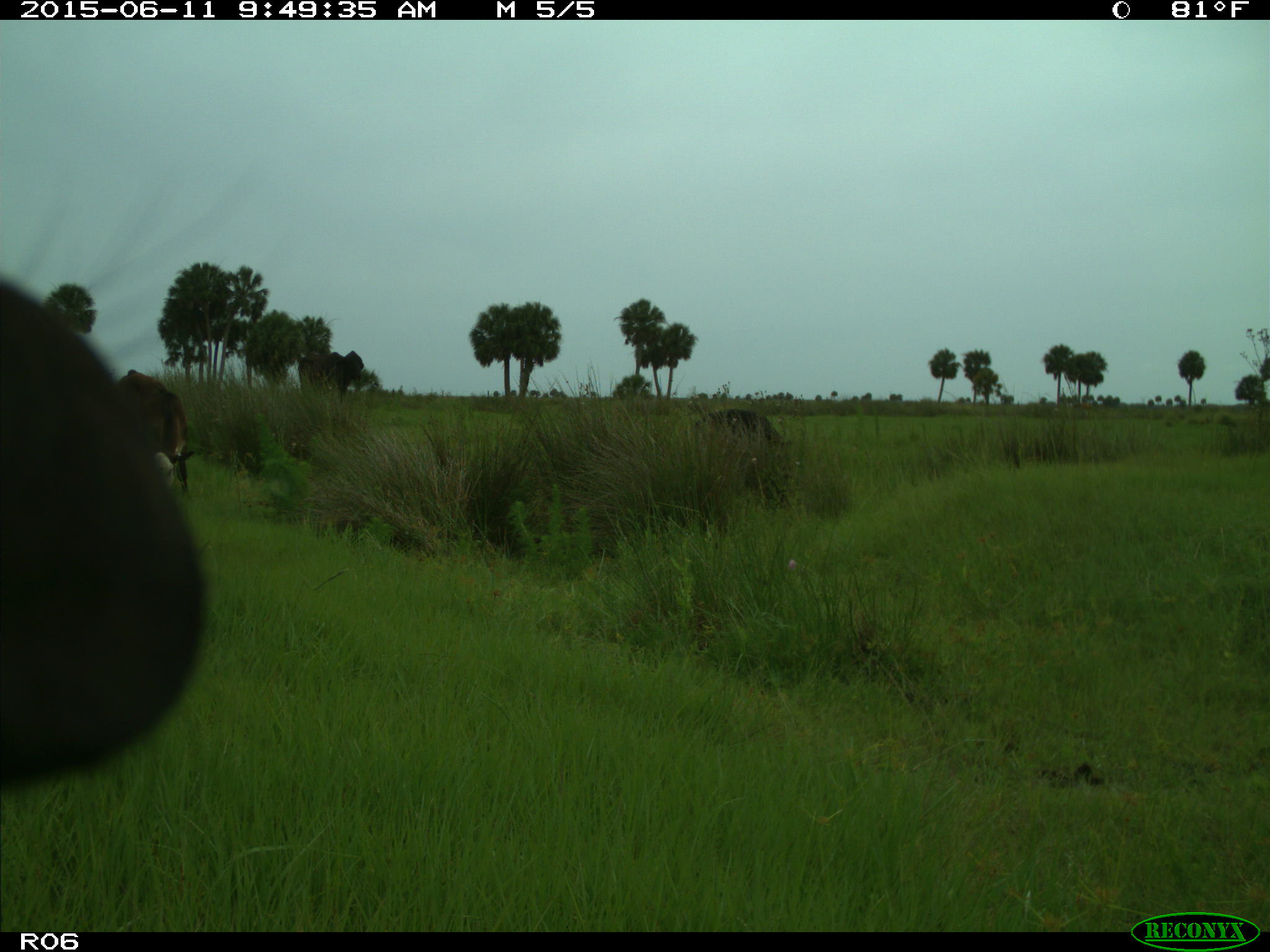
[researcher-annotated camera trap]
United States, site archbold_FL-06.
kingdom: Animalia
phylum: Chordata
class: Mammalia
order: Artiodactyla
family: Bovidae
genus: Bos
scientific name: Bos taurus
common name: domestic cow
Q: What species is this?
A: Bos taurus (domestic cow).